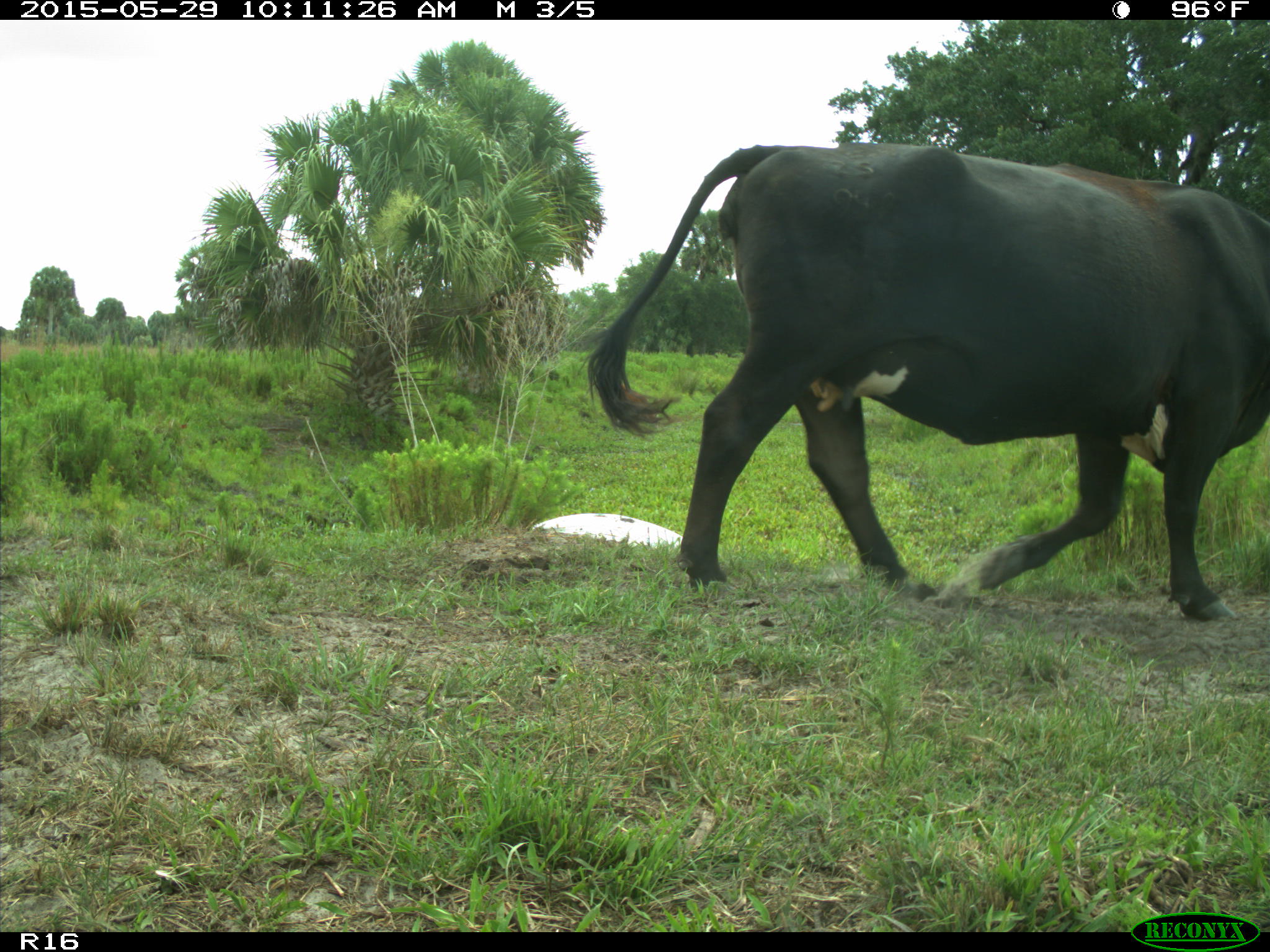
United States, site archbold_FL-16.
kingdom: Animalia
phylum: Chordata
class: Mammalia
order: Artiodactyla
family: Bovidae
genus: Bos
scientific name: Bos taurus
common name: domestic cow